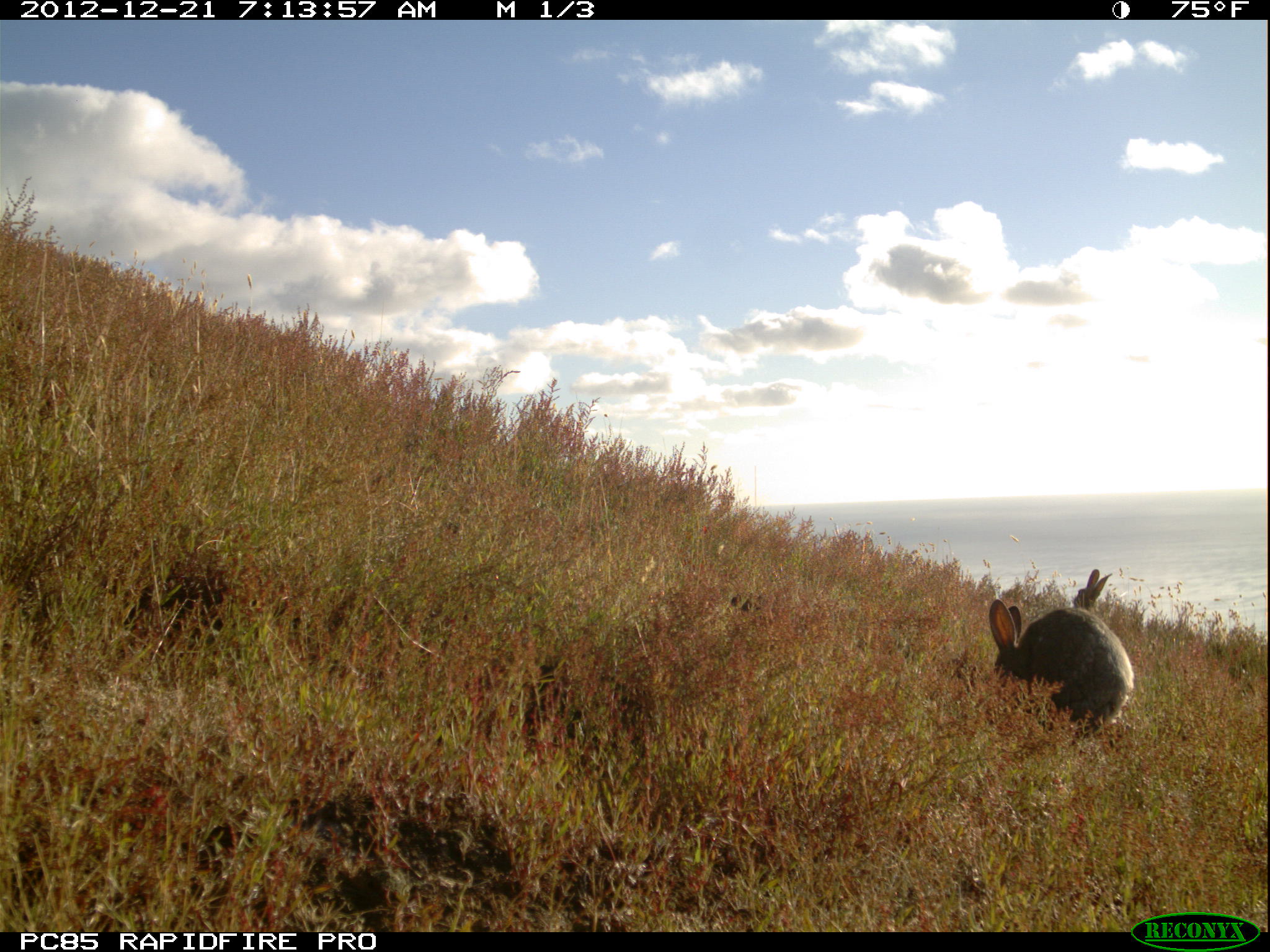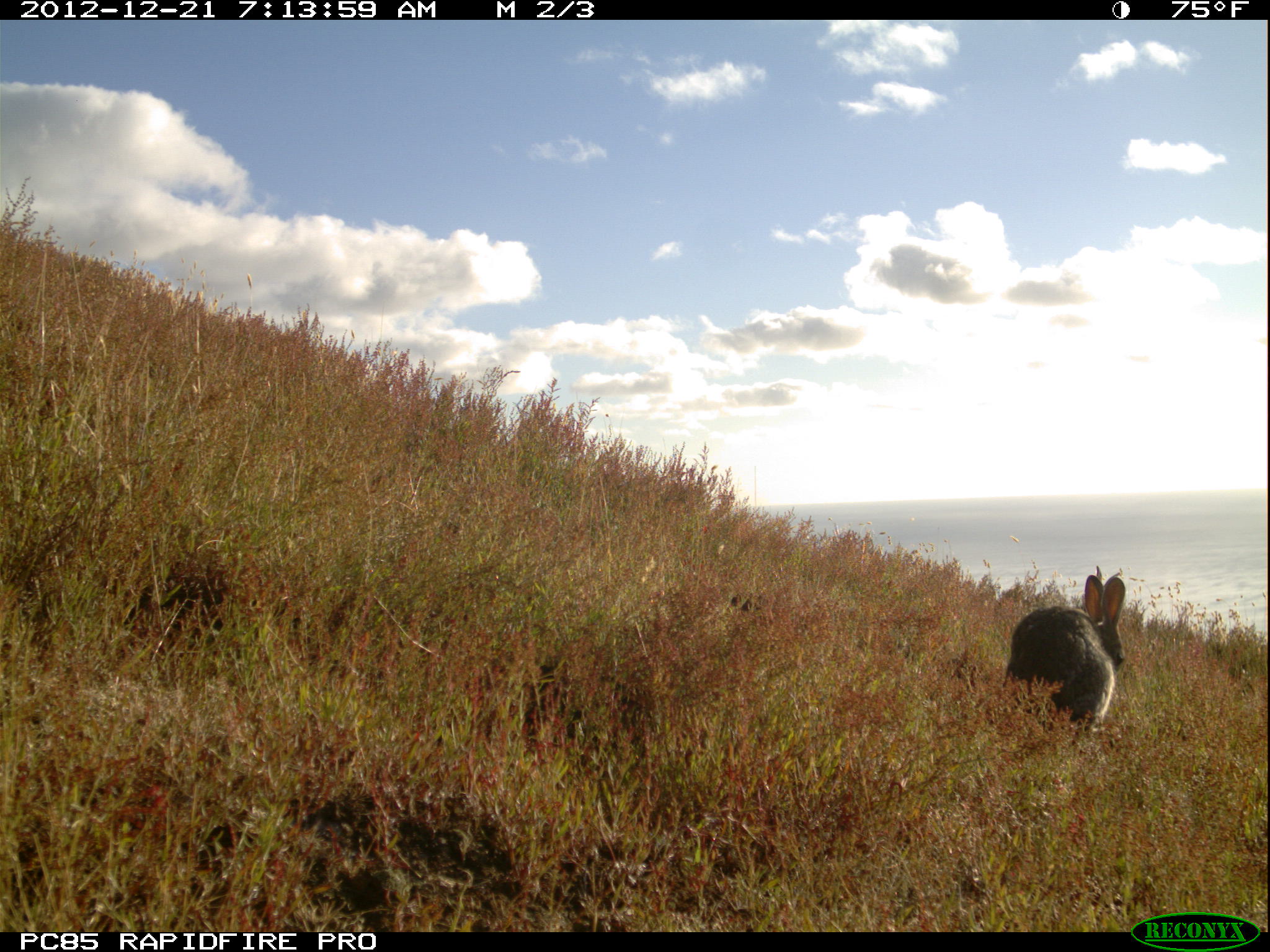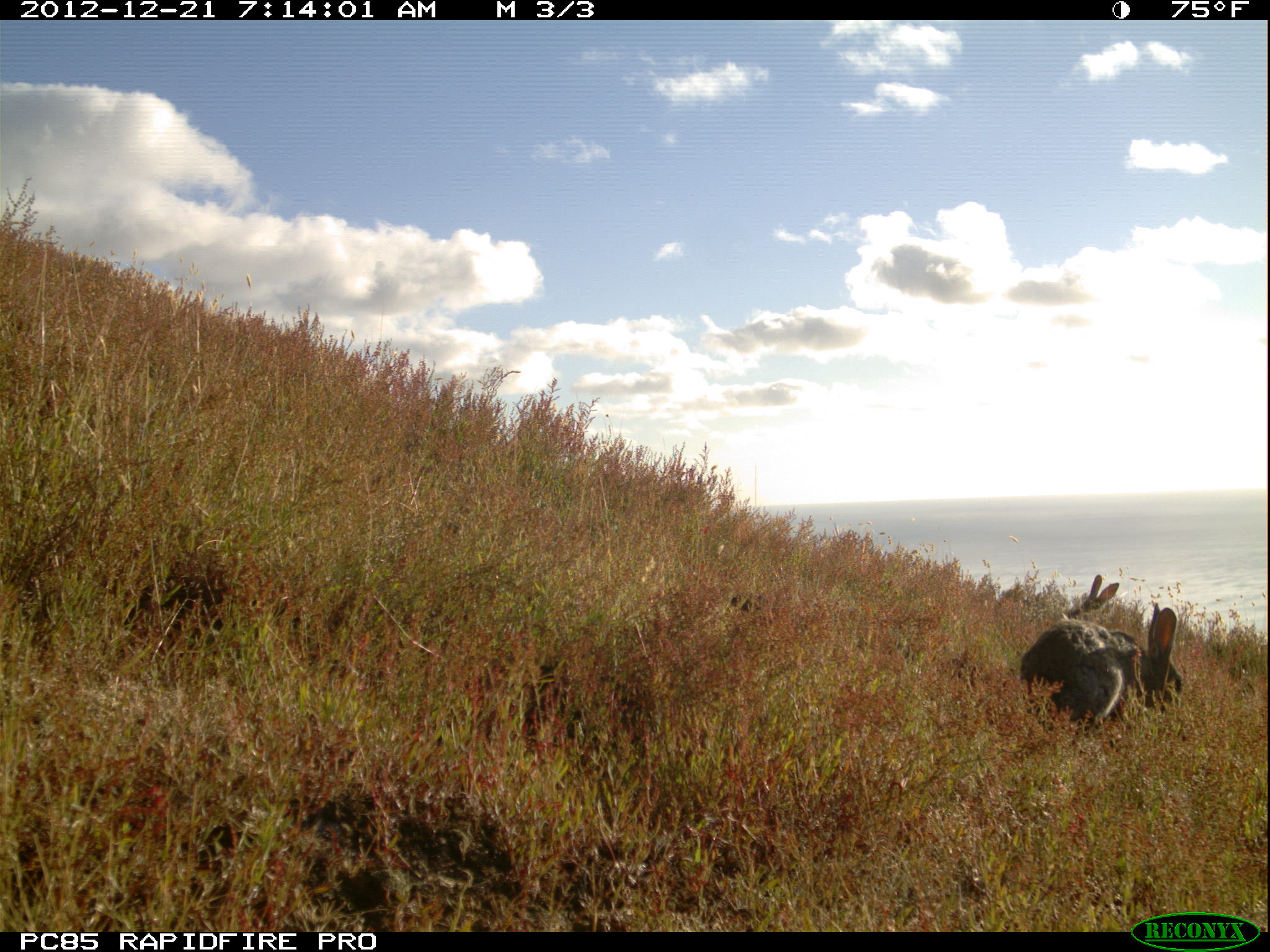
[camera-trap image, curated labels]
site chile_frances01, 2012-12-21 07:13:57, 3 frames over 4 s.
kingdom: Animalia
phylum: Chordata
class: Mammalia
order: Lagomorpha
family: Leporidae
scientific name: Leporidae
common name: rabbits and hares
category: rabbit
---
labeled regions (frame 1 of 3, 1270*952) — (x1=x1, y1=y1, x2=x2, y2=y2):
rabbit: (x1=980, y1=589, x2=1142, y2=741); (x1=1067, y1=570, x2=1135, y2=633)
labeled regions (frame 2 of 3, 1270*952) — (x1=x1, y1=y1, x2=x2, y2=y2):
rabbit: (x1=1003, y1=569, x2=1129, y2=735)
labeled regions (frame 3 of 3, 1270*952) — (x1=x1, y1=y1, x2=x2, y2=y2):
rabbit: (x1=1016, y1=591, x2=1189, y2=731); (x1=1066, y1=576, x2=1122, y2=630)